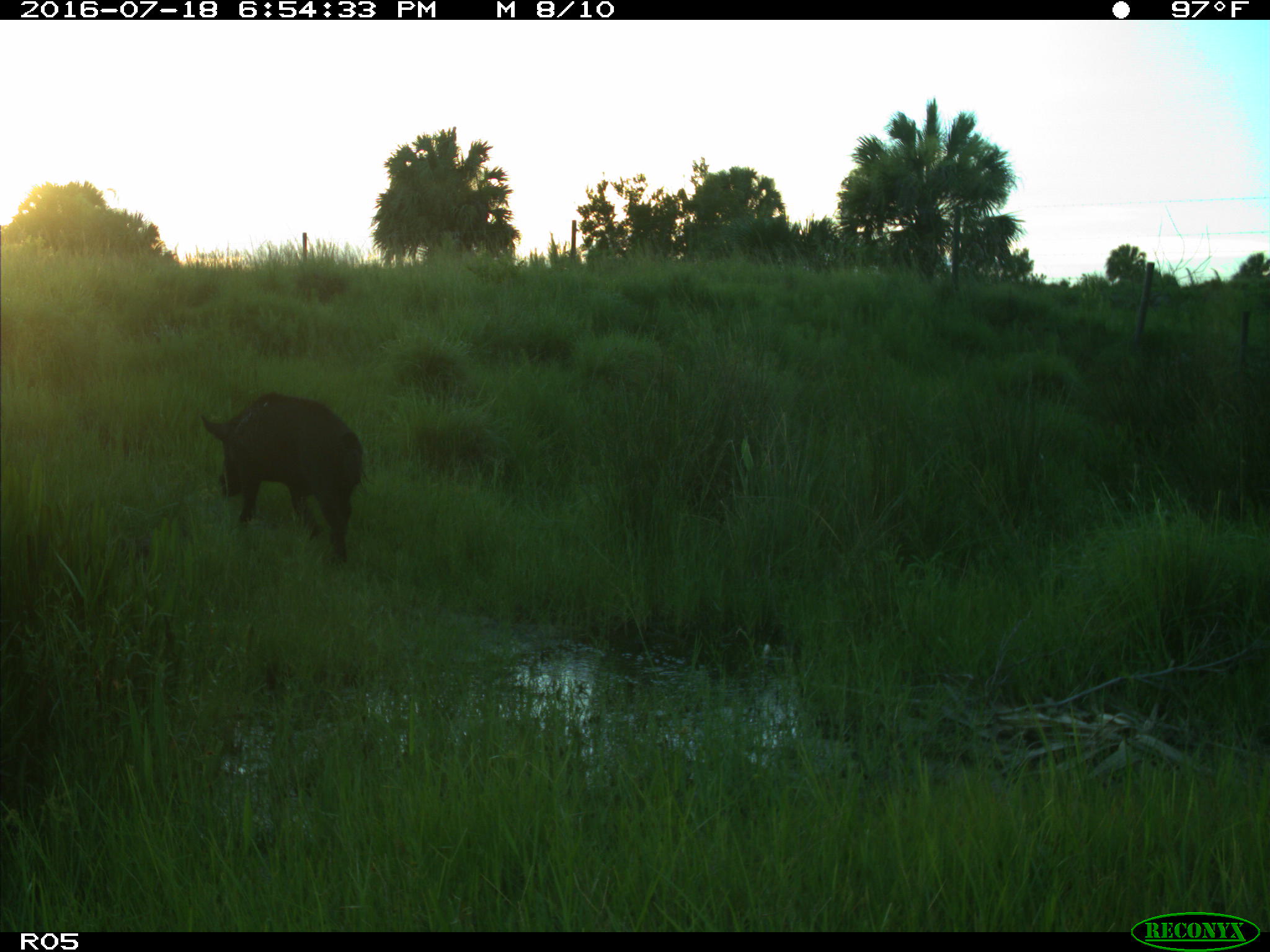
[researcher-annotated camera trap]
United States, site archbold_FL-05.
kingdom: Animalia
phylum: Chordata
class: Mammalia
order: Artiodactyla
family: Suidae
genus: Sus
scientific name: Sus scrofa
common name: wild boar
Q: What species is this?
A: Sus scrofa (wild boar).